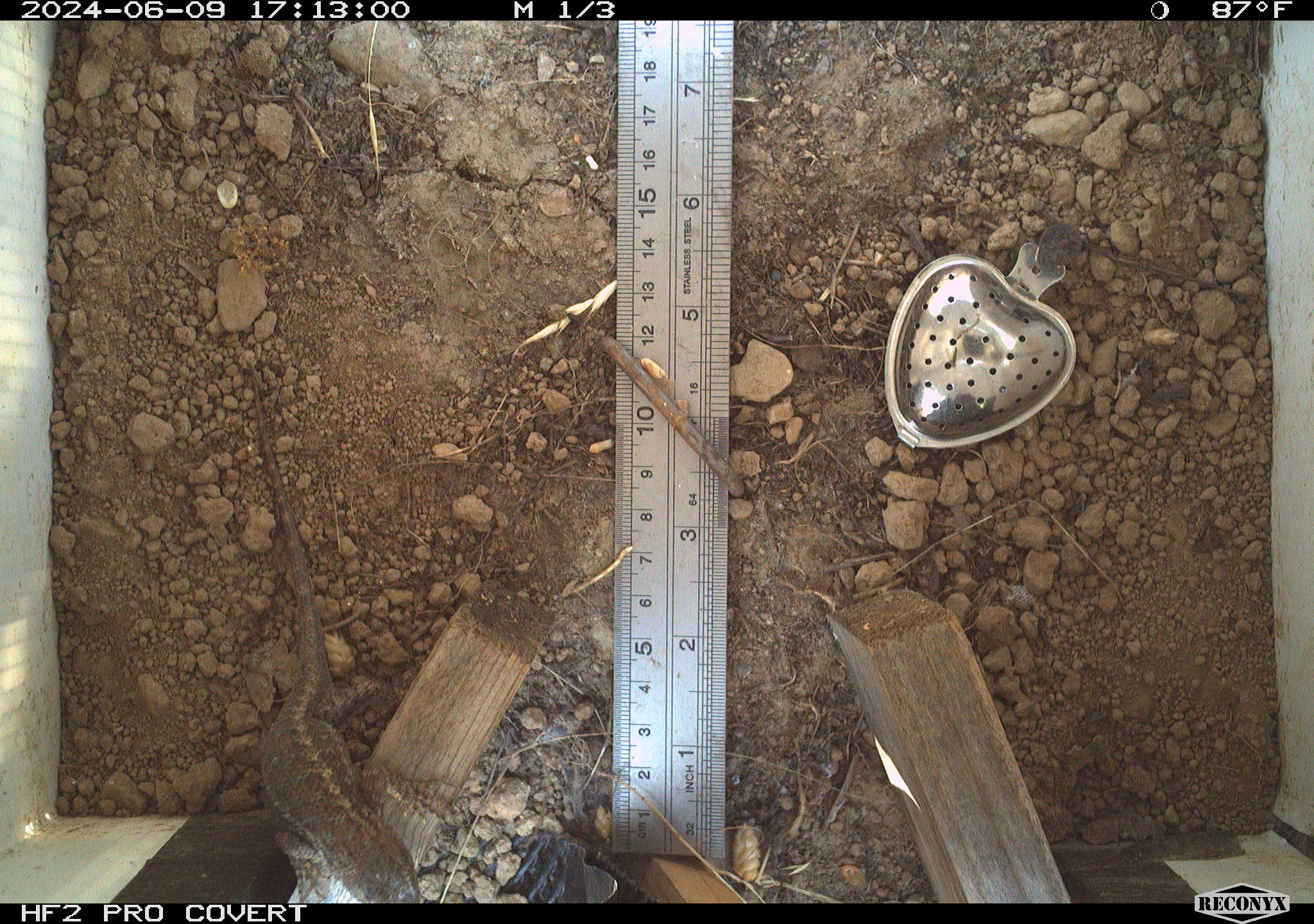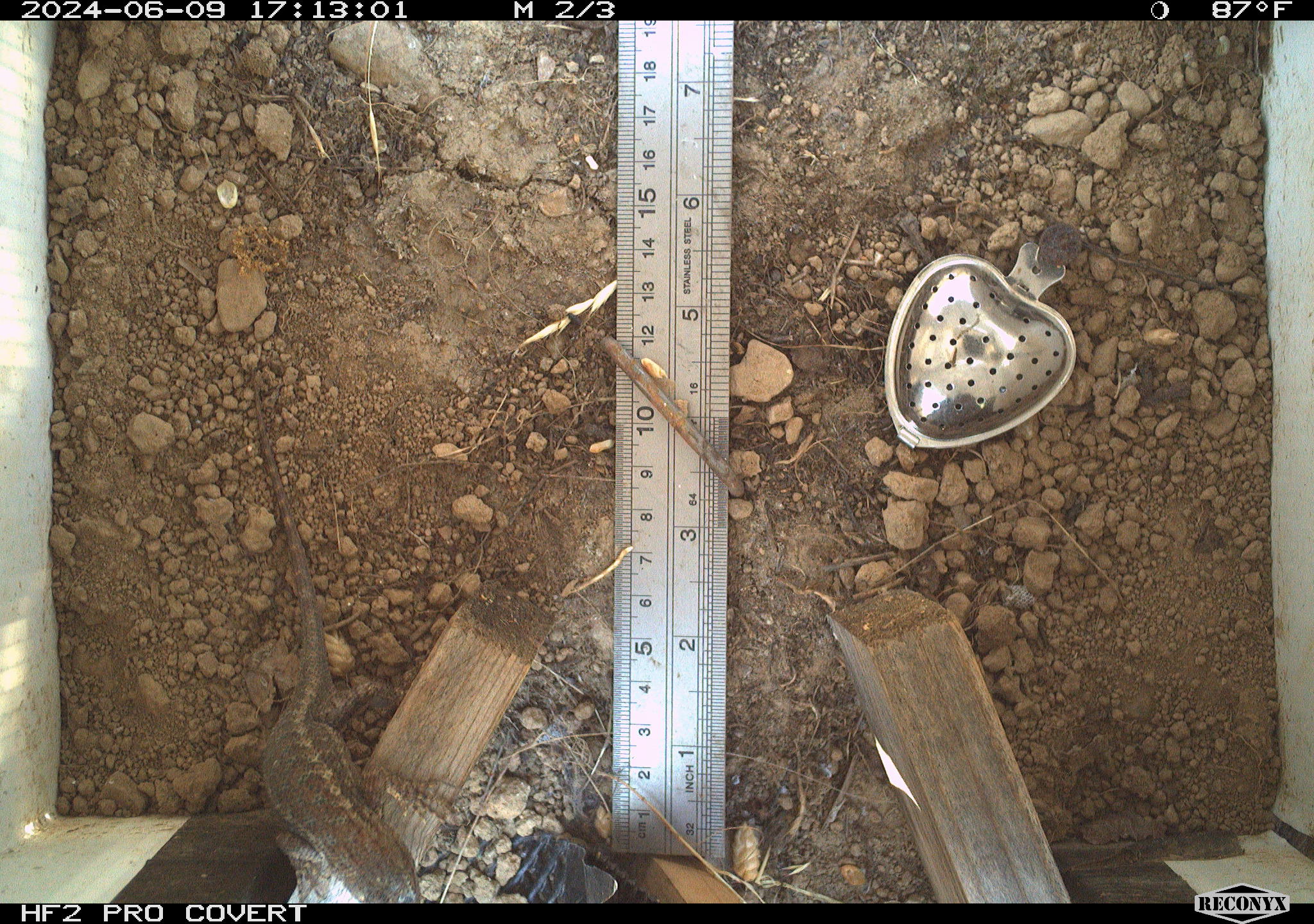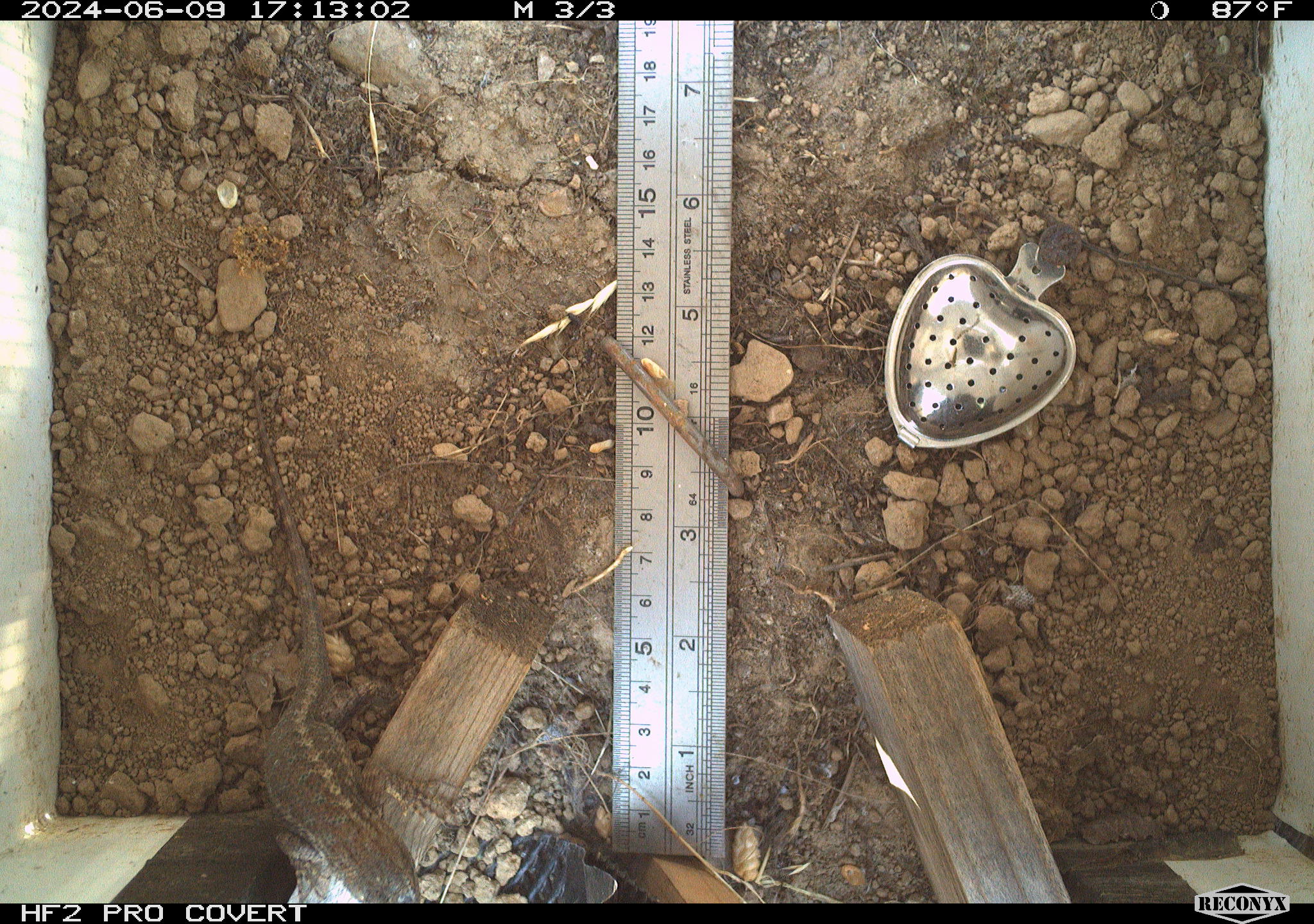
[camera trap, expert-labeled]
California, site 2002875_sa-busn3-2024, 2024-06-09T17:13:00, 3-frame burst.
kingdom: Animalia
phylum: Chordata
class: Reptilia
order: Squamata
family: Phrynosomatidae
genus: Sceloporus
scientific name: Sceloporus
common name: spiny lizards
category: sceloporus species